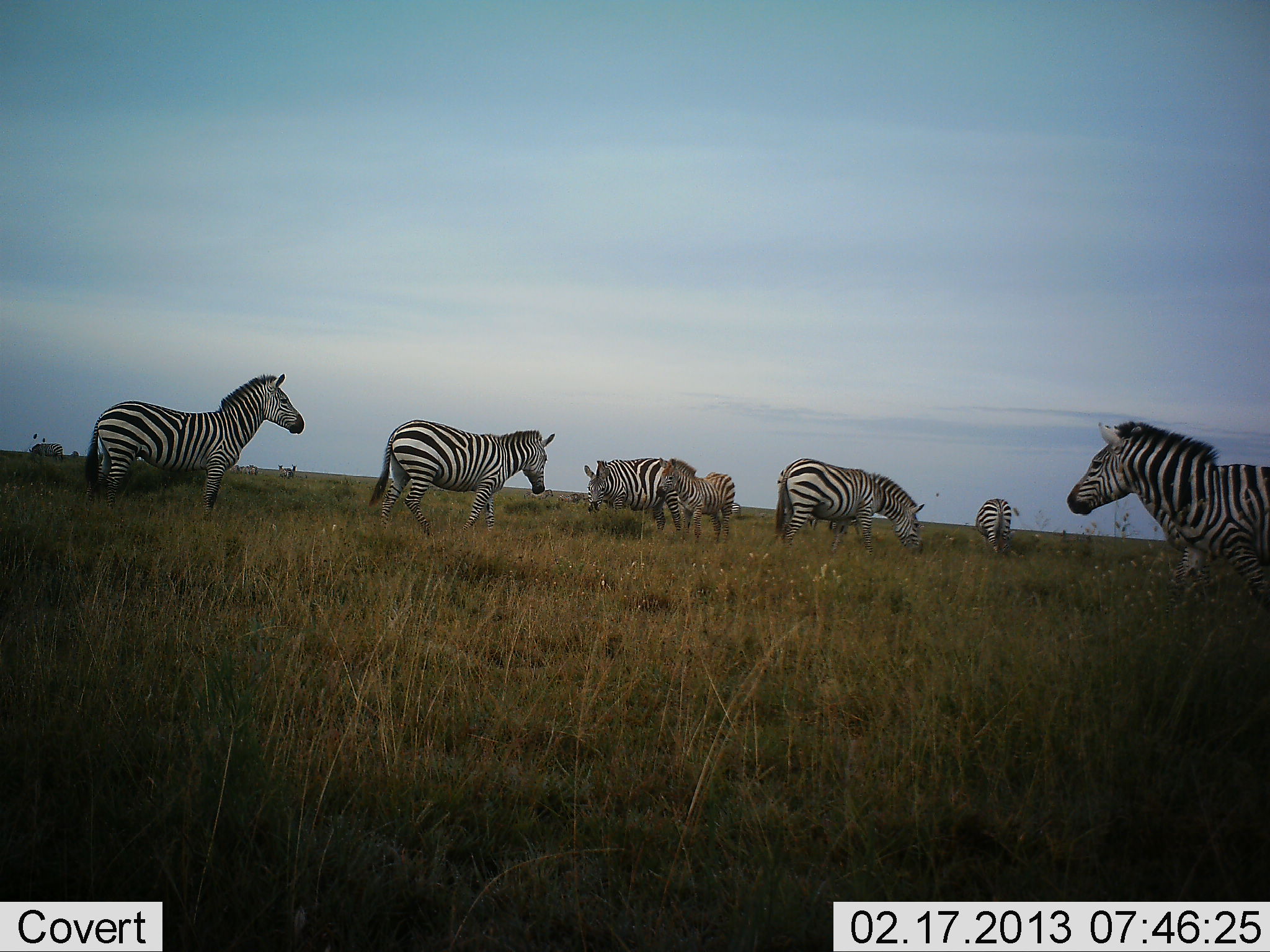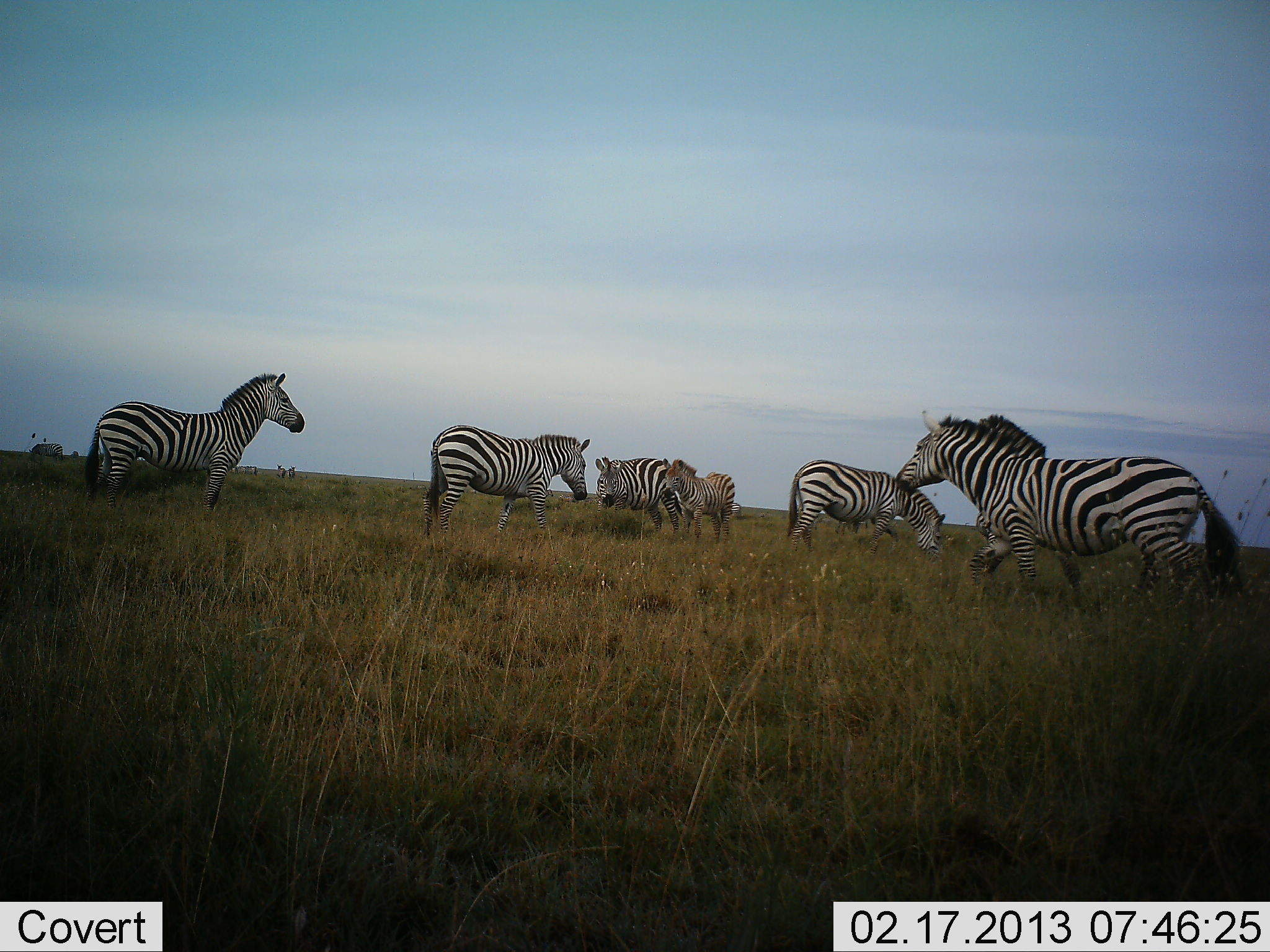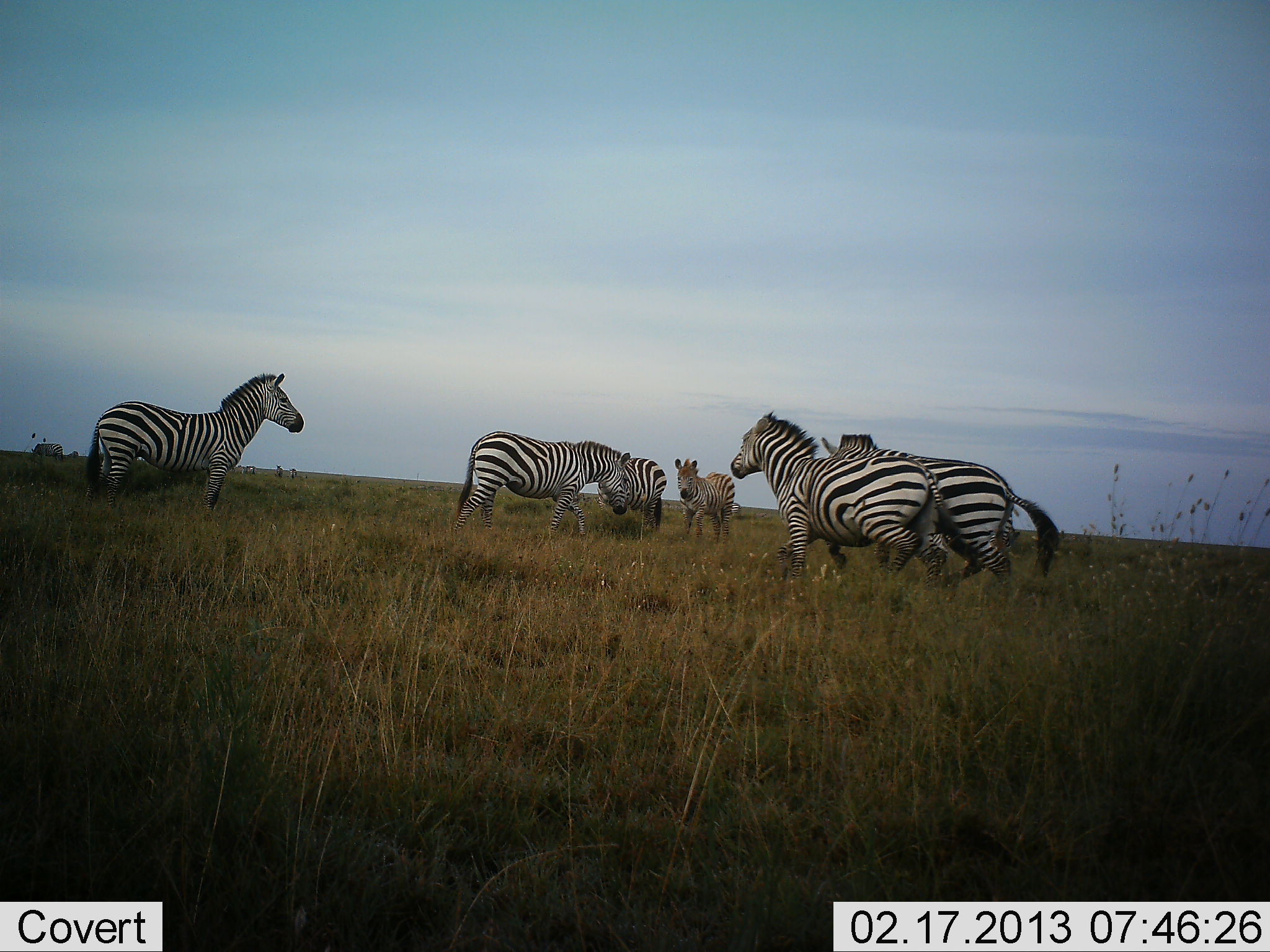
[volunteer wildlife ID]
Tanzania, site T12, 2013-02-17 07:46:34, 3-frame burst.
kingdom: Animalia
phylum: Chordata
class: Mammalia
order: Perissodactyla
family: Equidae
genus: Equus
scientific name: Equus quagga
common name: plains zebra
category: zebra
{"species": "zebra (plains zebra) (Equus quagga)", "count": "7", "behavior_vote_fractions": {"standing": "86%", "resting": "0%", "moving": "86%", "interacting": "10%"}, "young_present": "38%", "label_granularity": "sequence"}